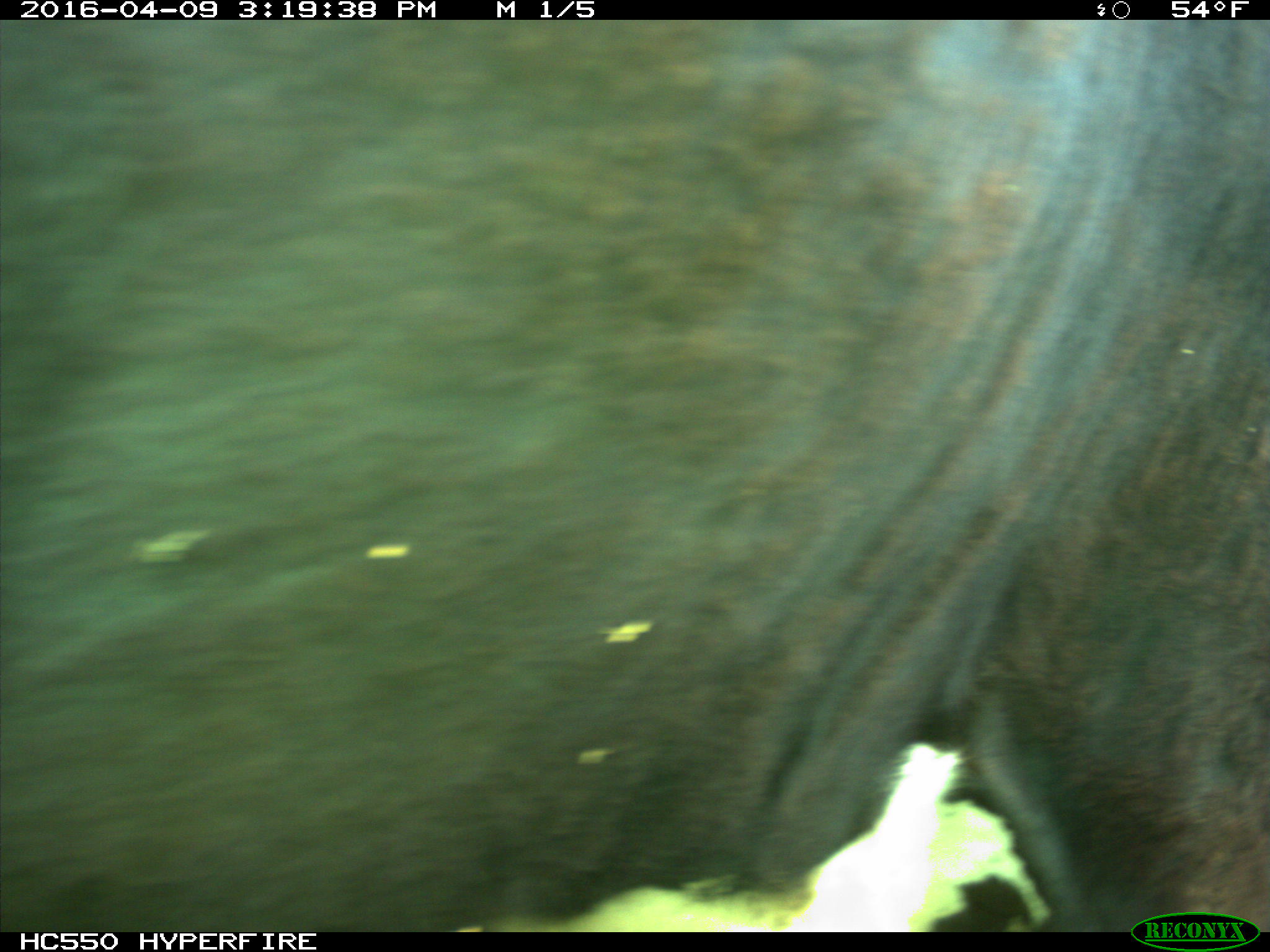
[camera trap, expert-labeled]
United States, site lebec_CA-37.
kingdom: Animalia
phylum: Chordata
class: Mammalia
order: Artiodactyla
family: Bovidae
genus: Bos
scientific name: Bos taurus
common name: domestic cow